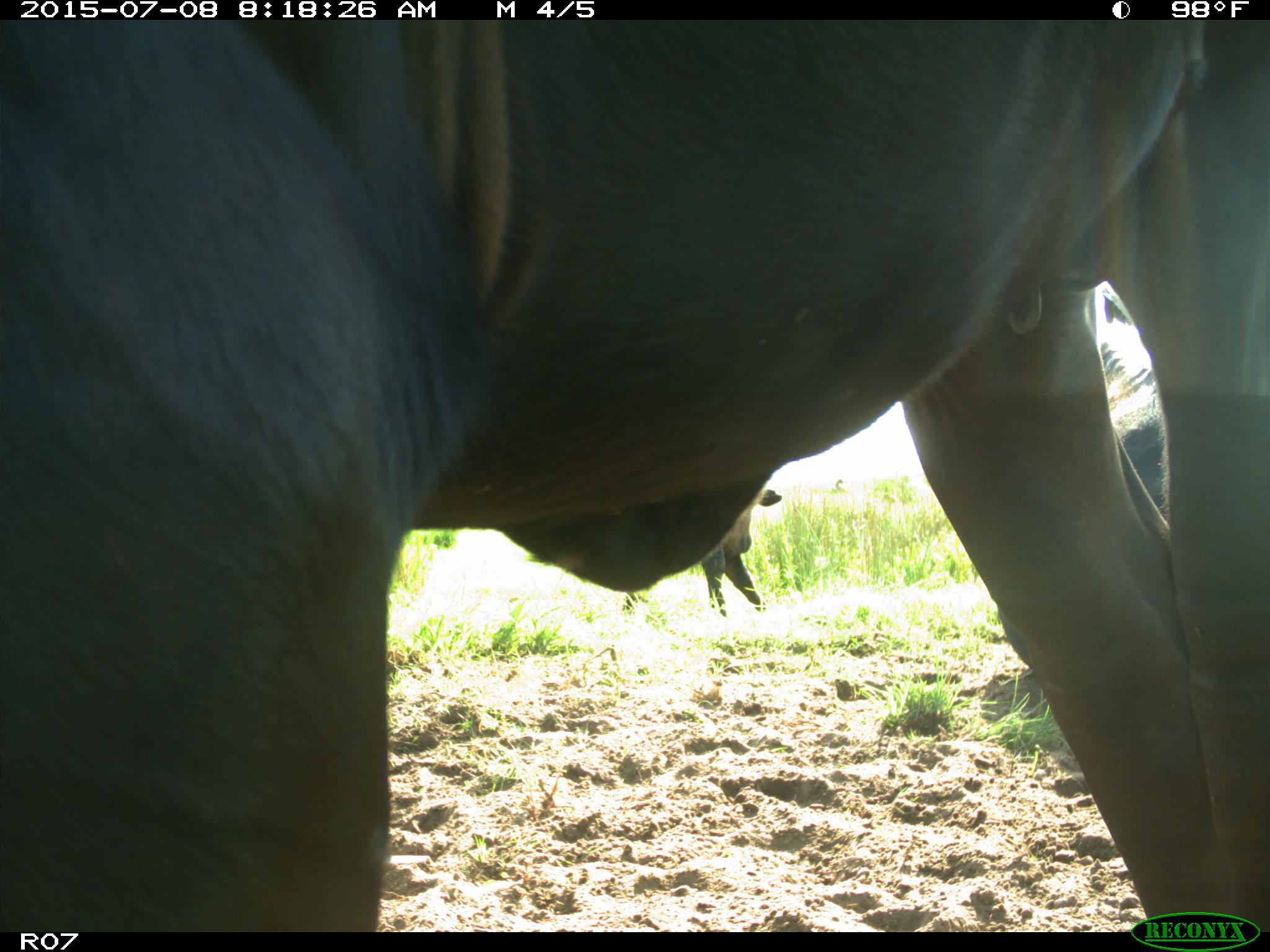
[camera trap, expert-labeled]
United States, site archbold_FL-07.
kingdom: Animalia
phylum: Chordata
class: Mammalia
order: Artiodactyla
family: Bovidae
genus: Bos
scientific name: Bos taurus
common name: domestic cow